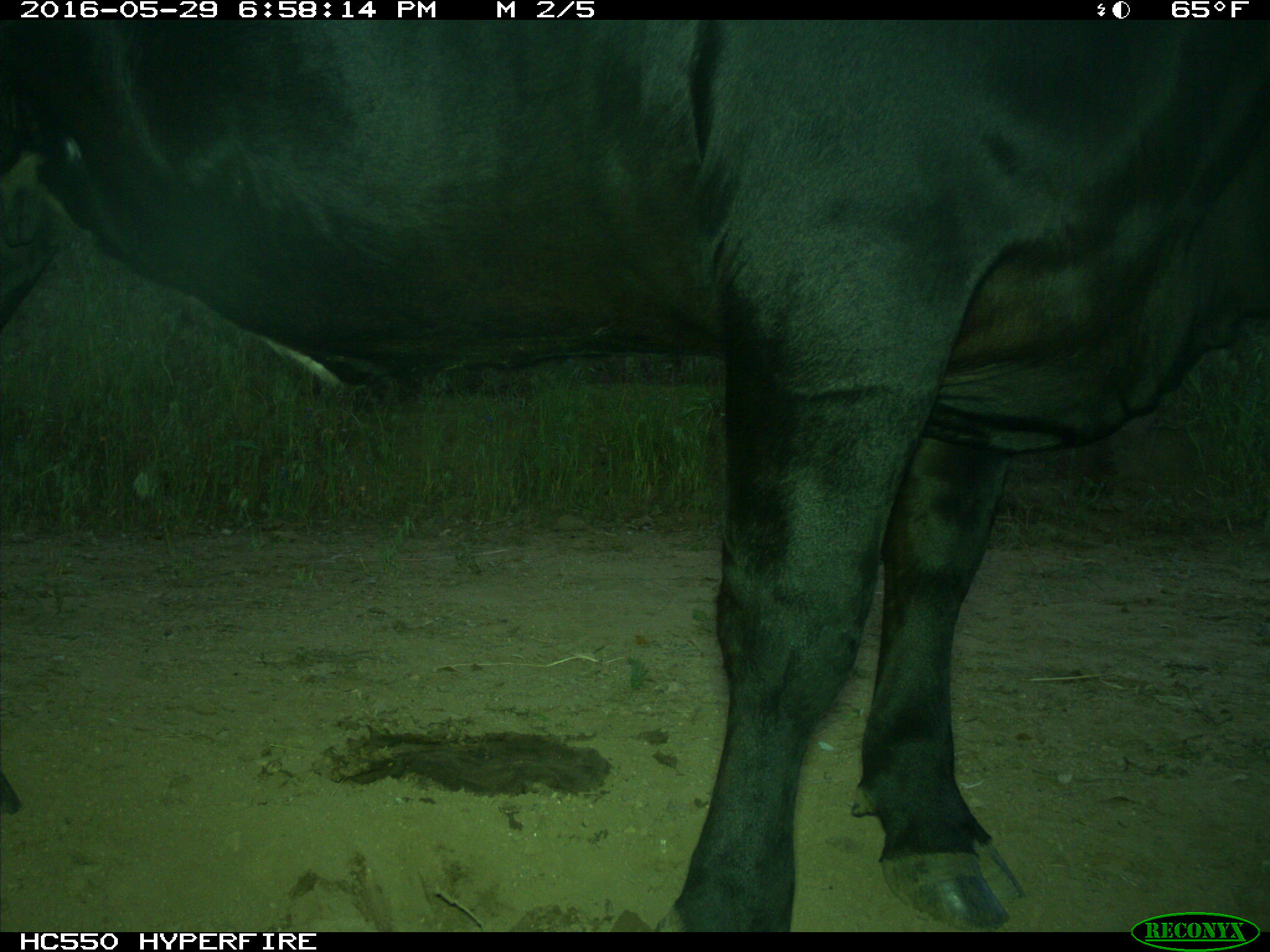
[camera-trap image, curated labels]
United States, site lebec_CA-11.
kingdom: Animalia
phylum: Chordata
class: Mammalia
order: Artiodactyla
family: Bovidae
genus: Bos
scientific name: Bos taurus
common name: domestic cow